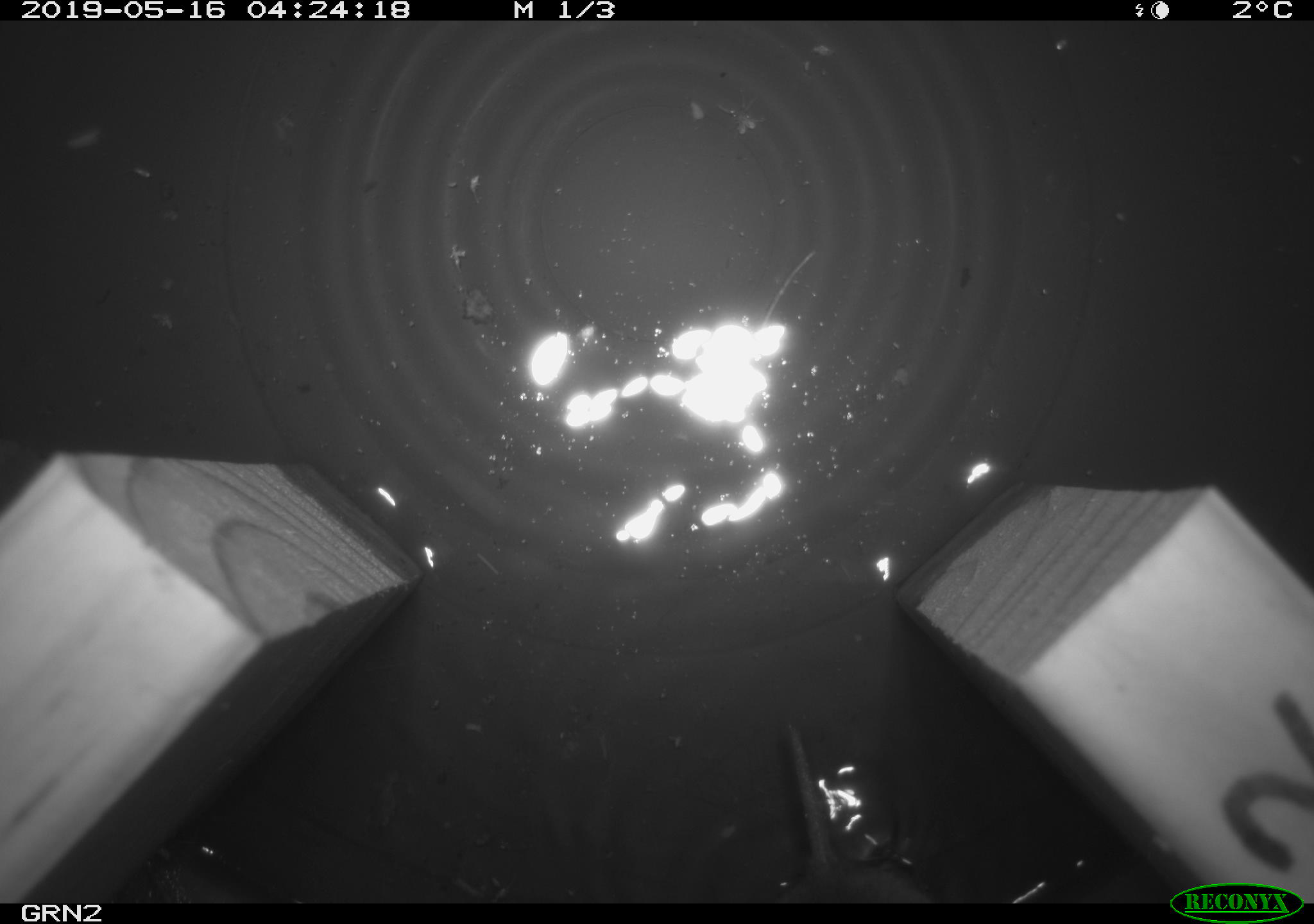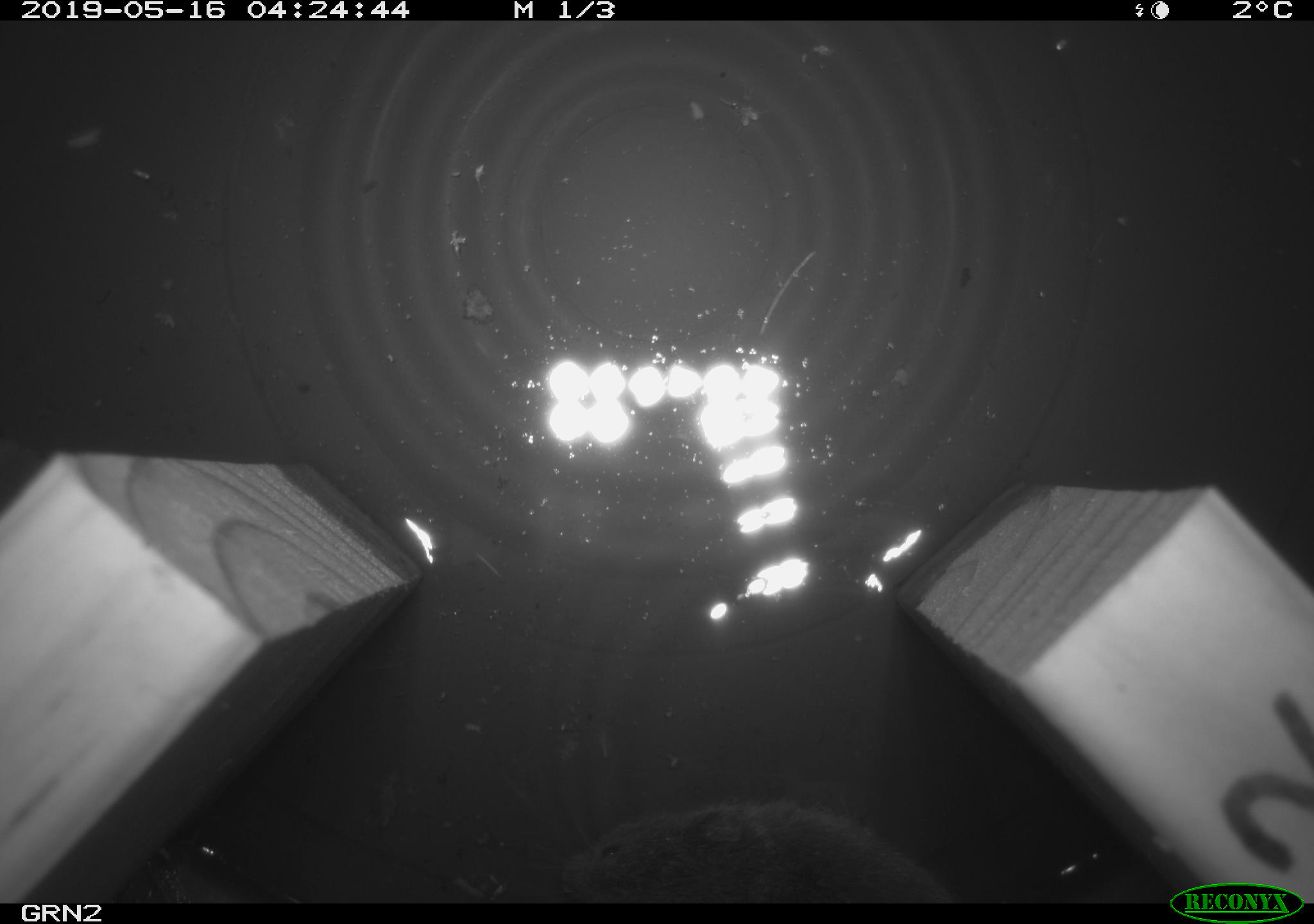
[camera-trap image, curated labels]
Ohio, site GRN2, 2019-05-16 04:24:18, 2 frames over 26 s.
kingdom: Animalia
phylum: Chordata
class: Mammalia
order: Rodentia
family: Cricetidae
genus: Microtus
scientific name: Microtus pennsylvanicus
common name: meadow vole